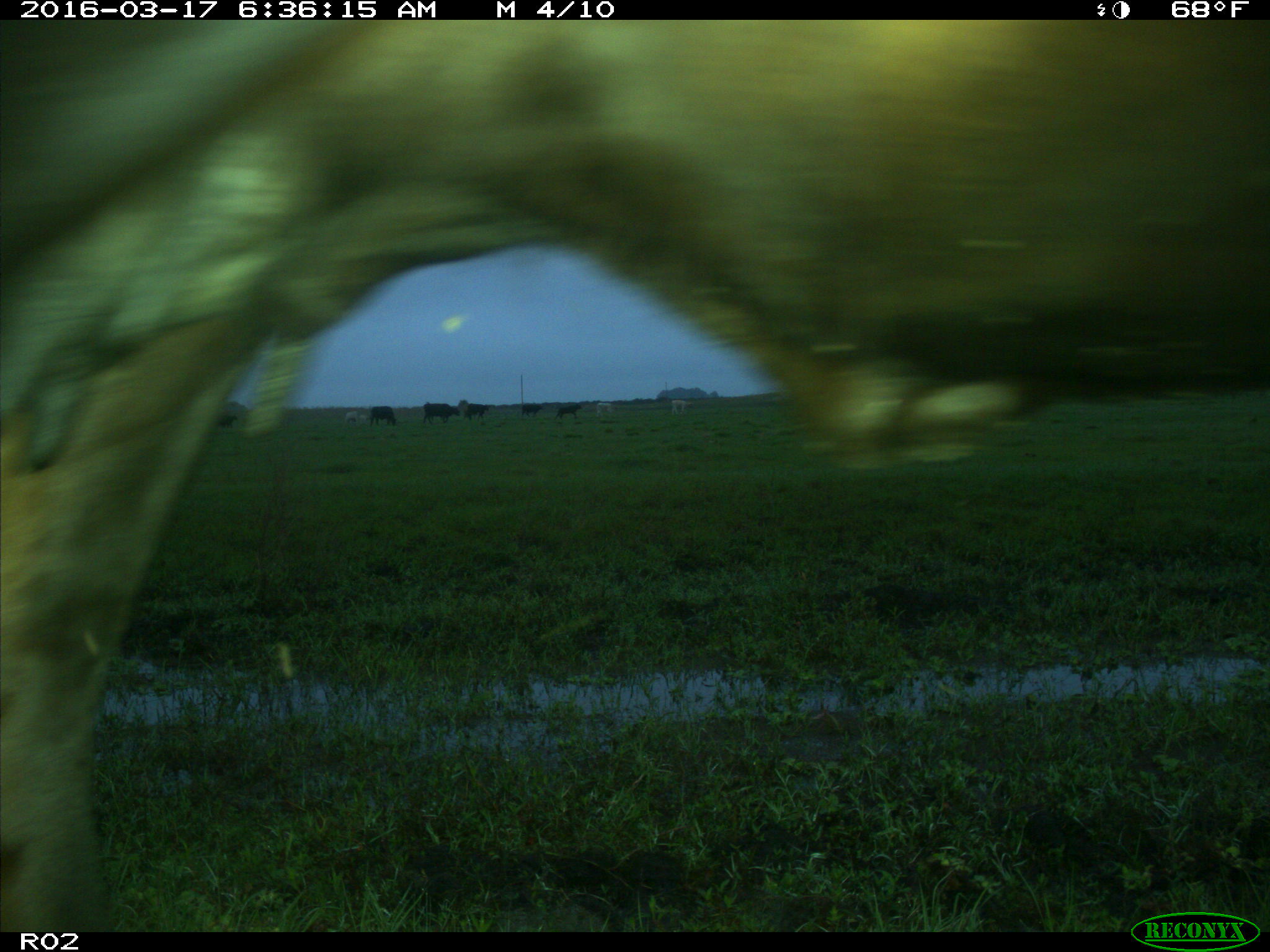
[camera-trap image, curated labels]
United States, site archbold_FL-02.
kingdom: Animalia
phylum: Chordata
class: Mammalia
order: Artiodactyla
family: Bovidae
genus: Bos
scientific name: Bos taurus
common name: domestic cow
Bos taurus (domestic cow).